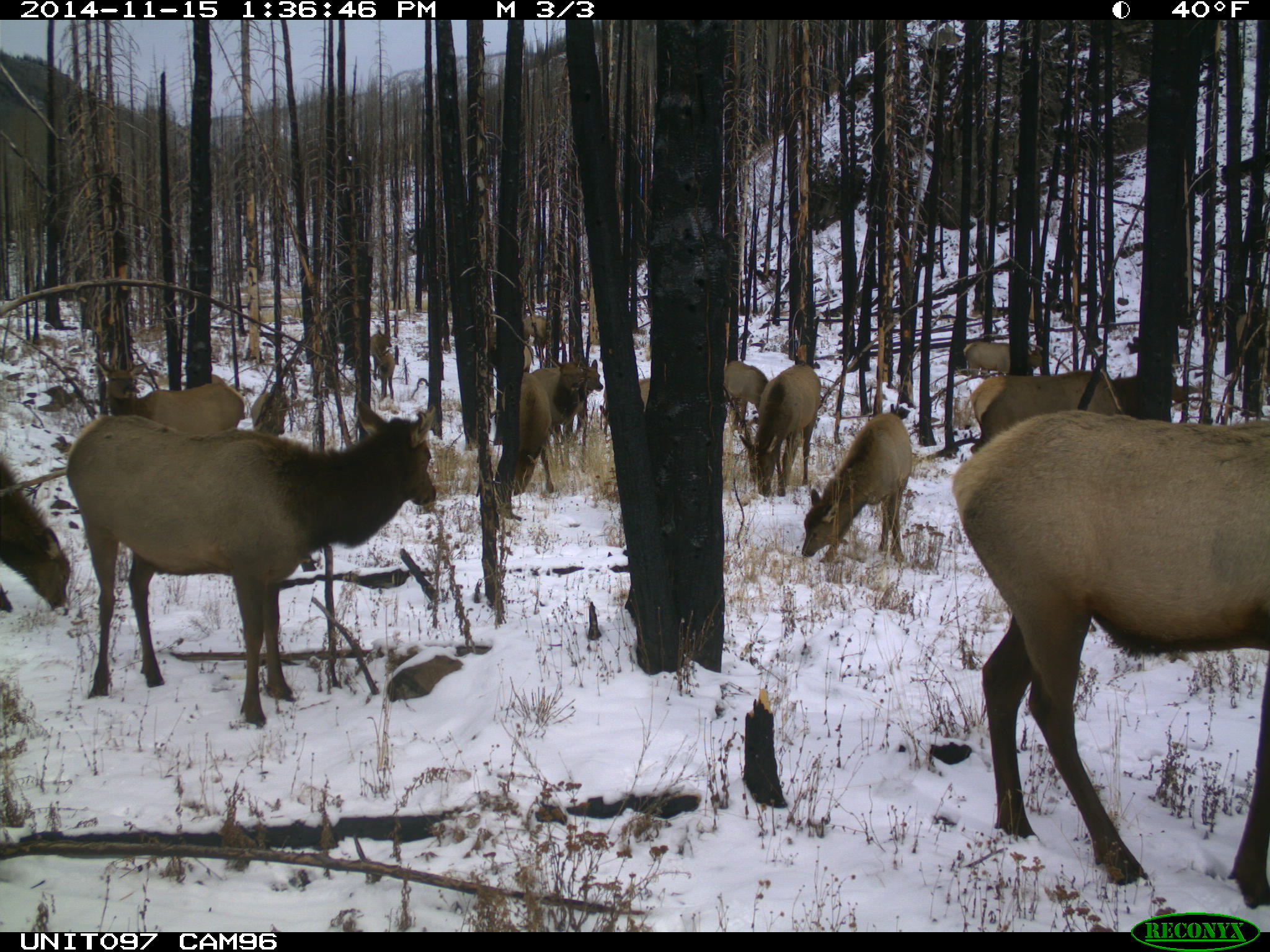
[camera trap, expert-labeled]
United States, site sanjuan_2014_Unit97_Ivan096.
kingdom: Animalia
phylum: Chordata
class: Mammalia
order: Artiodactyla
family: Cervidae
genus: Cervus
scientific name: Cervus elaphus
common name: red deer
Cervus elaphus (red deer).